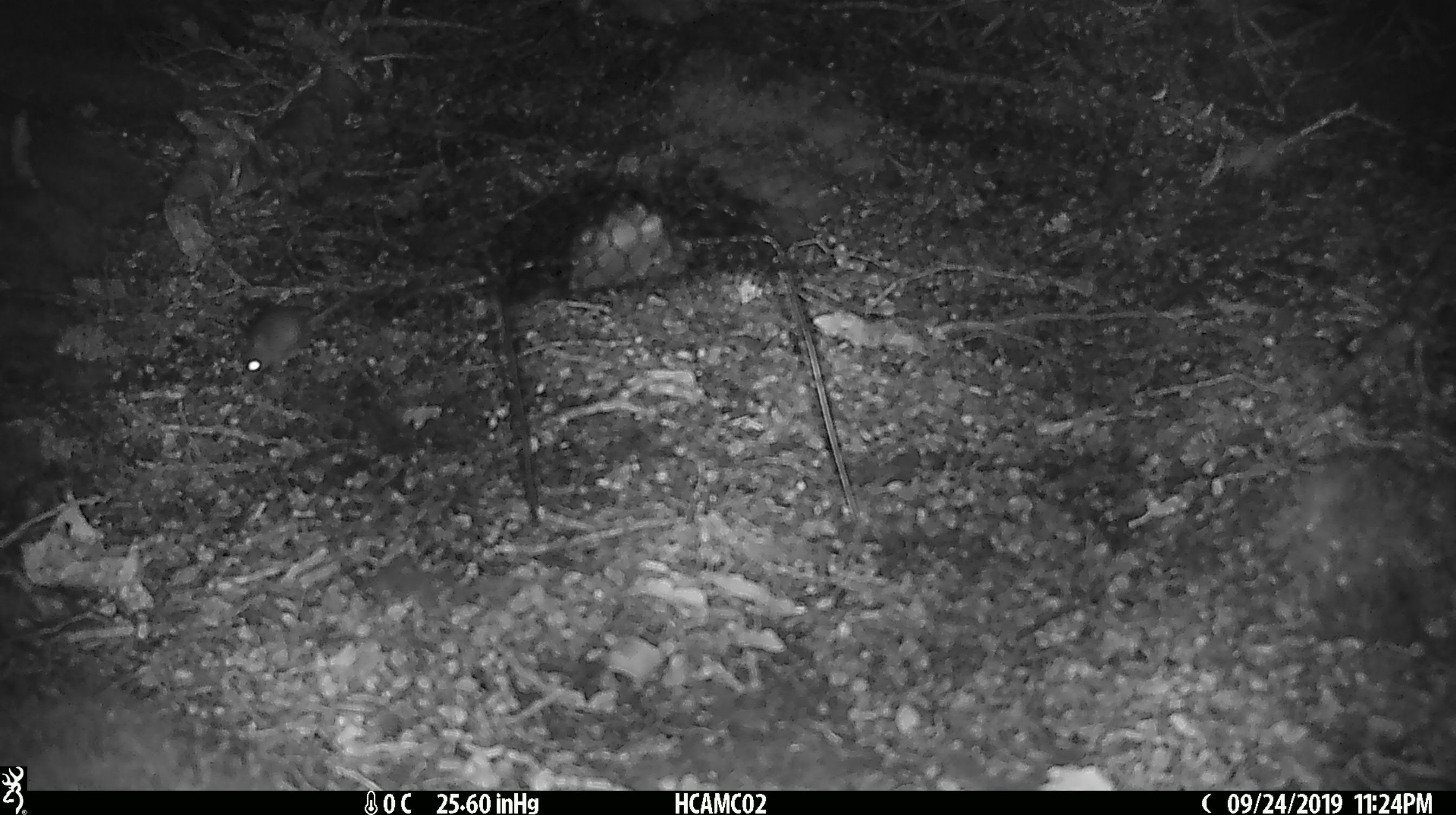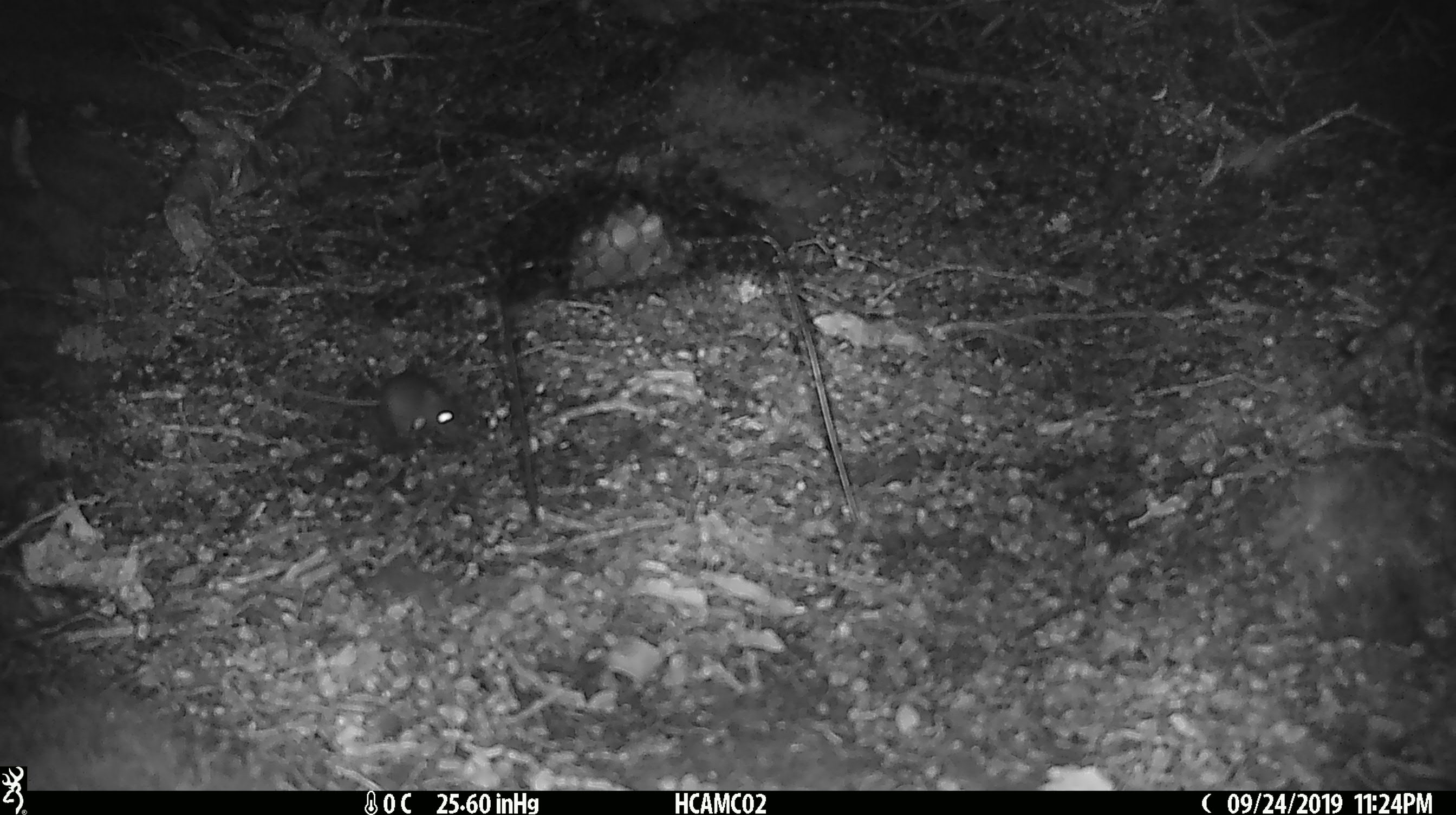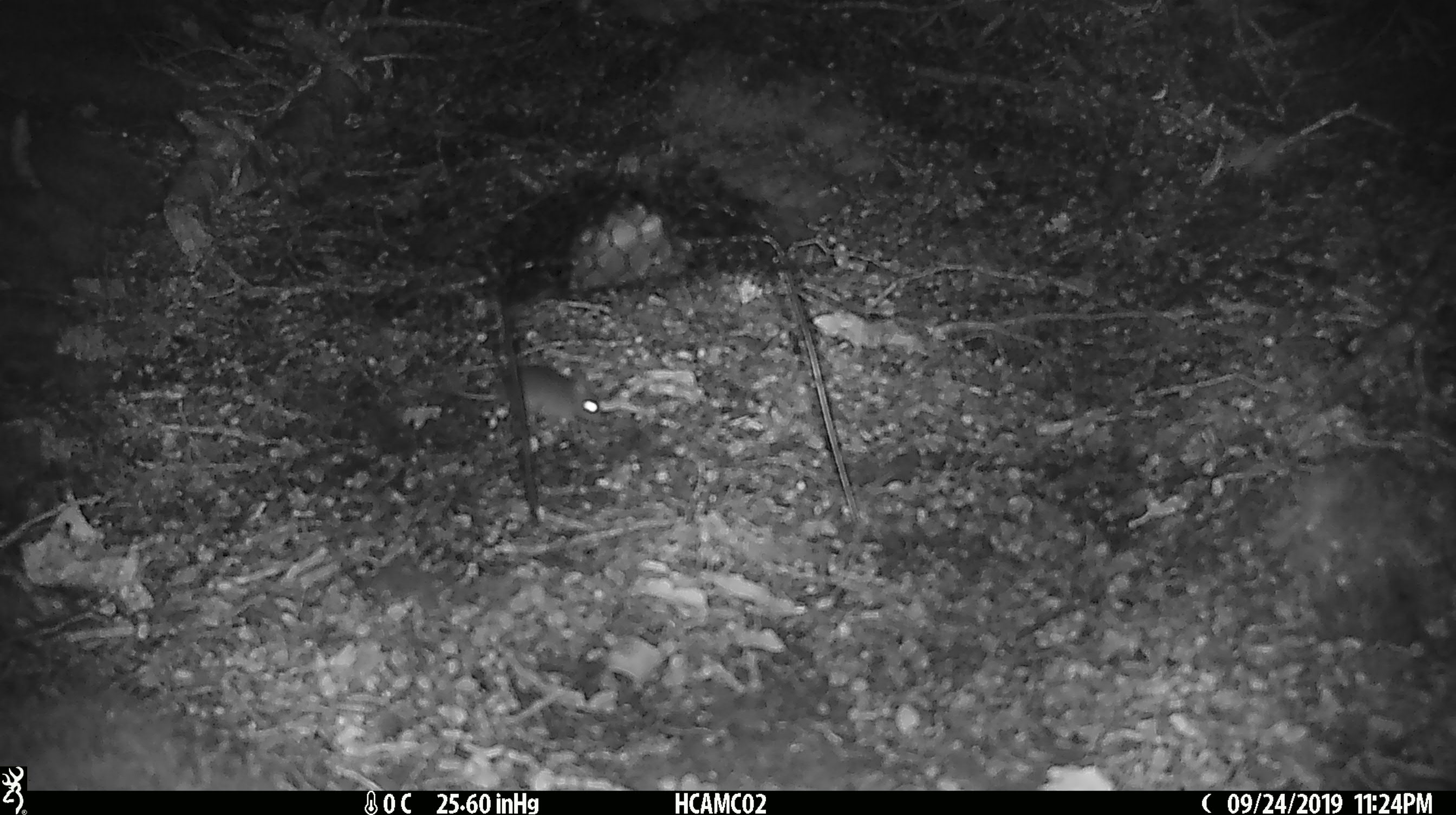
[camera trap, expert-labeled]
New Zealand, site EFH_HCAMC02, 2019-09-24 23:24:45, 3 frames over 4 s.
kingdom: Animalia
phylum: Chordata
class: Mammalia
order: Rodentia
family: Muridae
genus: Mus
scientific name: Mus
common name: mouse